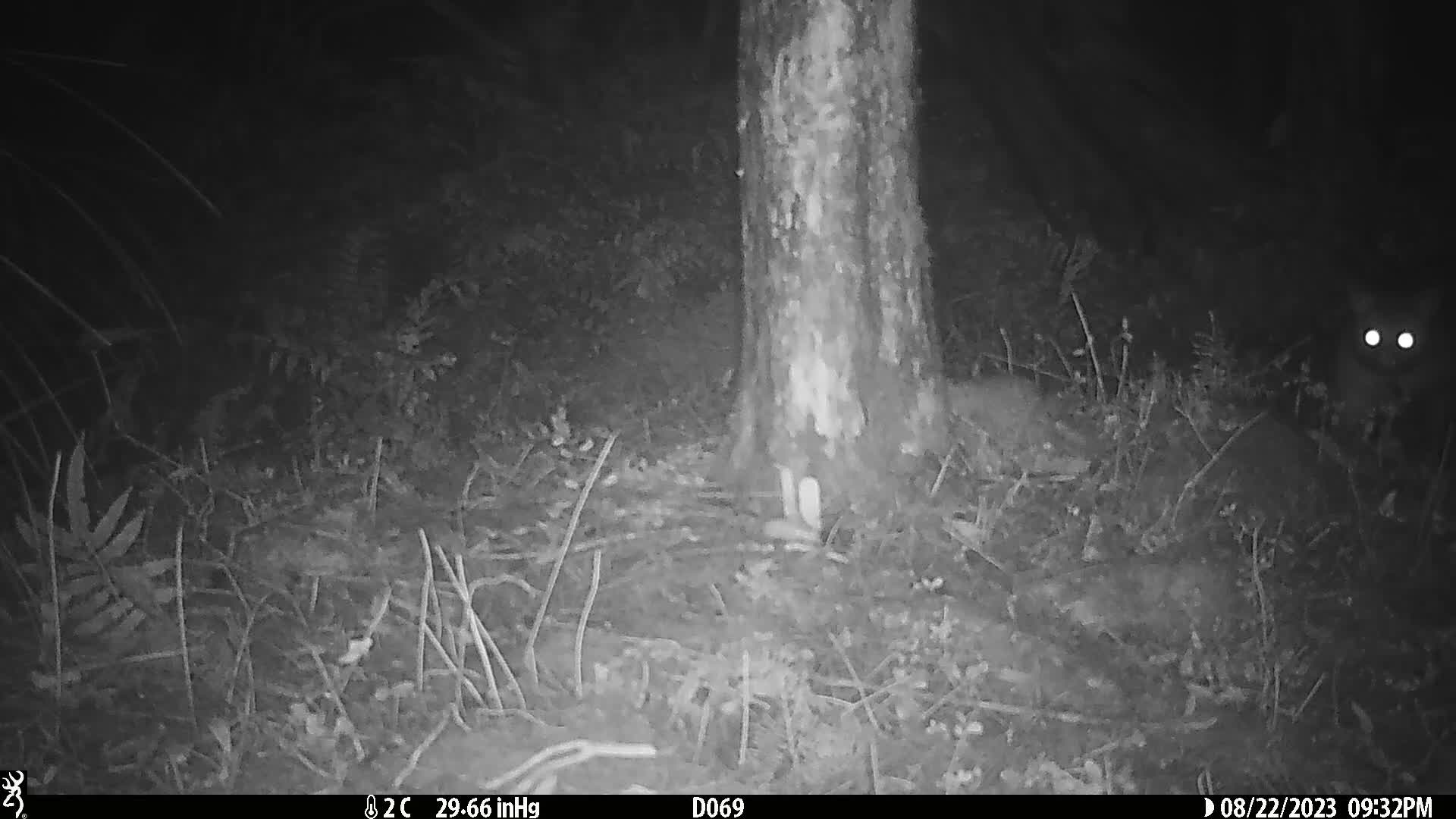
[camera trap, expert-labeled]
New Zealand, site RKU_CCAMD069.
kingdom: Animalia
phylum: Chordata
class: Mammalia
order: Diprotodontia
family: Phalangeridae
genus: Trichosurus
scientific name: Trichosurus vulpecula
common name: common brushtail possum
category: possum